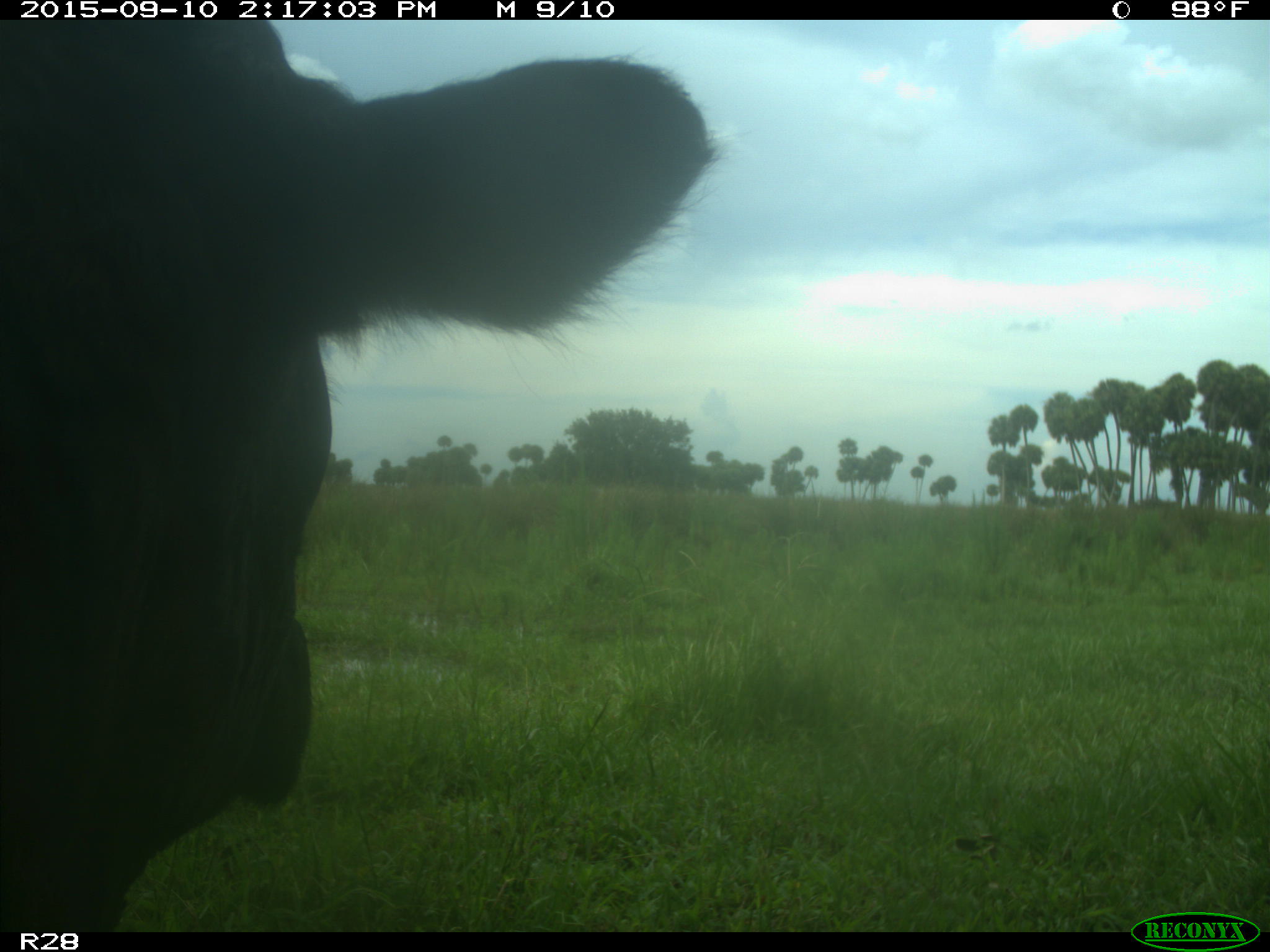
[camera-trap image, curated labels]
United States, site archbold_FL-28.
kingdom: Animalia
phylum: Chordata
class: Mammalia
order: Artiodactyla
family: Bovidae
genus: Bos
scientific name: Bos taurus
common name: domestic cow